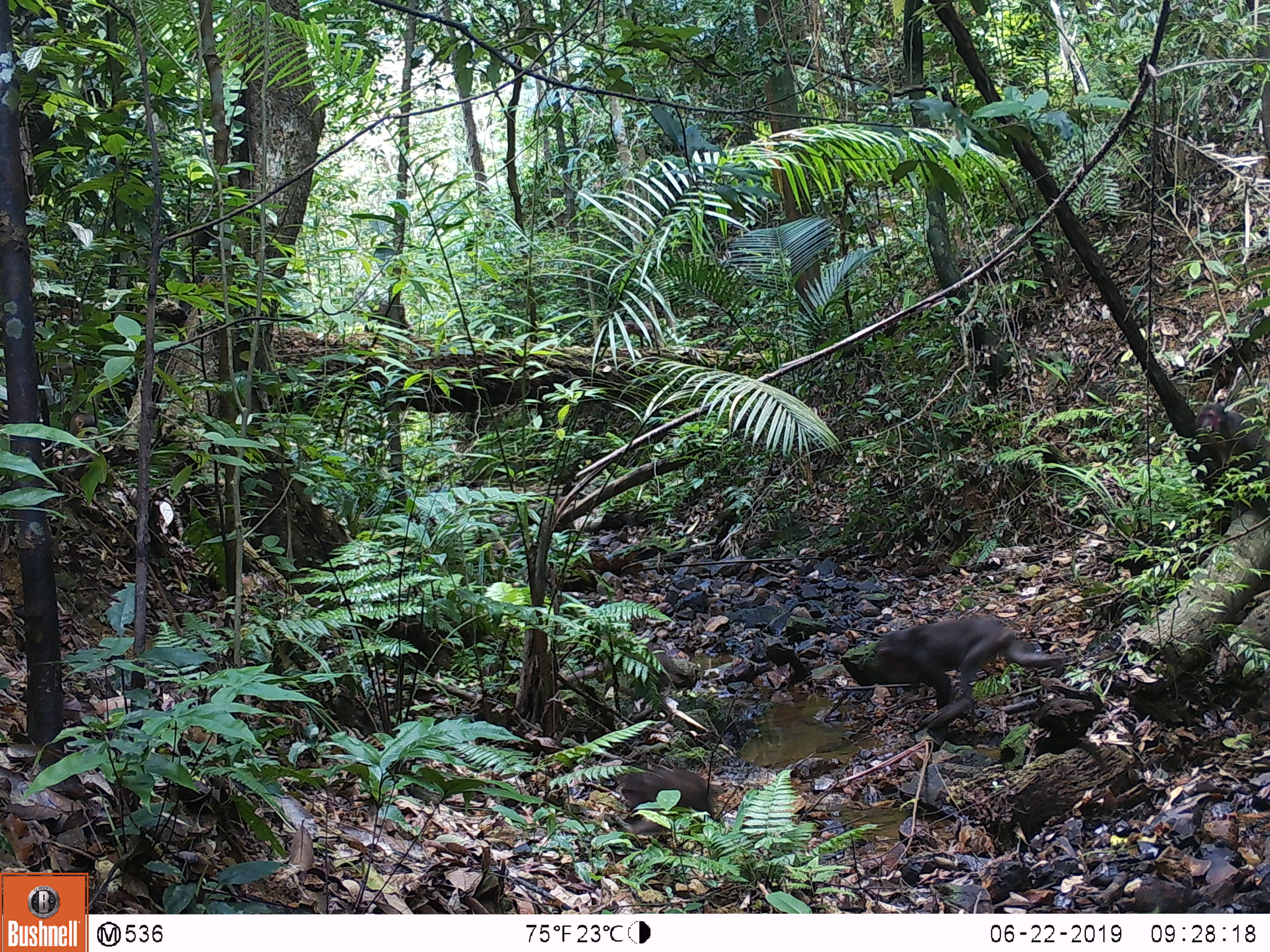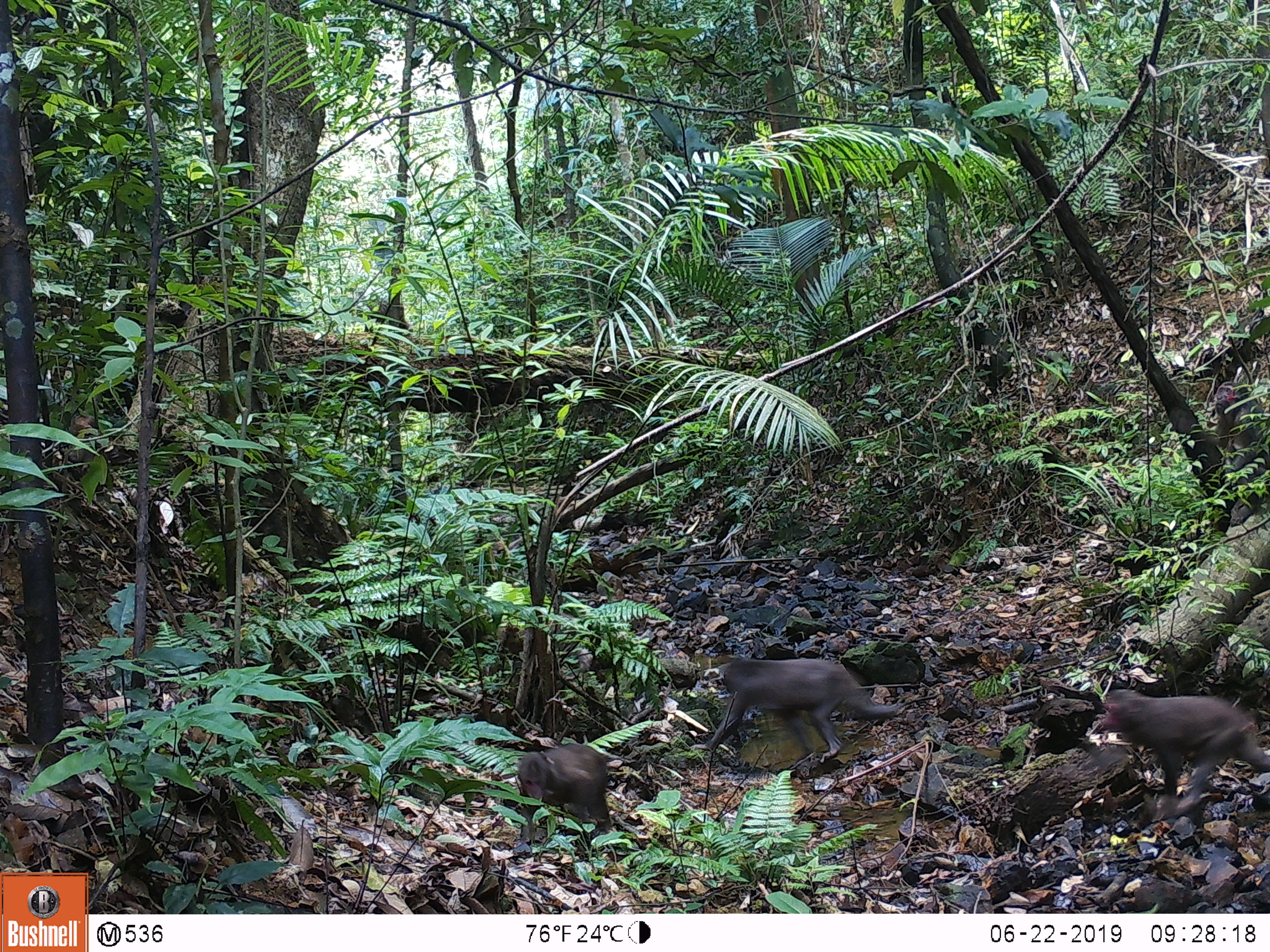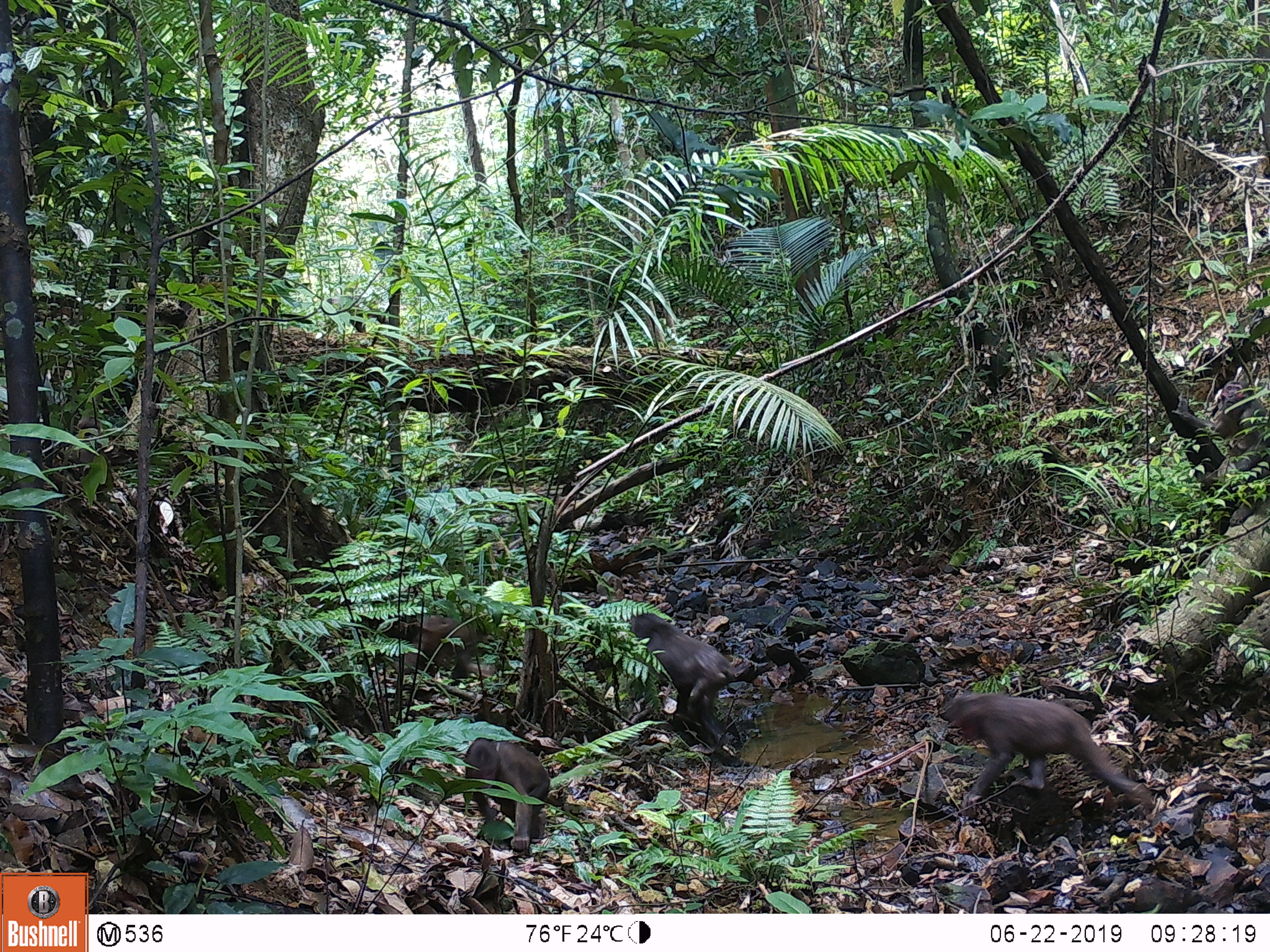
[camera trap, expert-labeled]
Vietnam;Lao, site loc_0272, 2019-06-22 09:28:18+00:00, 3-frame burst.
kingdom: Animalia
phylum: Chordata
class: Mammalia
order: Primates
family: Cercopithecidae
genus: Macaca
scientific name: Macaca arctoides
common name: stump-tailed macaque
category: stump tailed macaque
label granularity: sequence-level